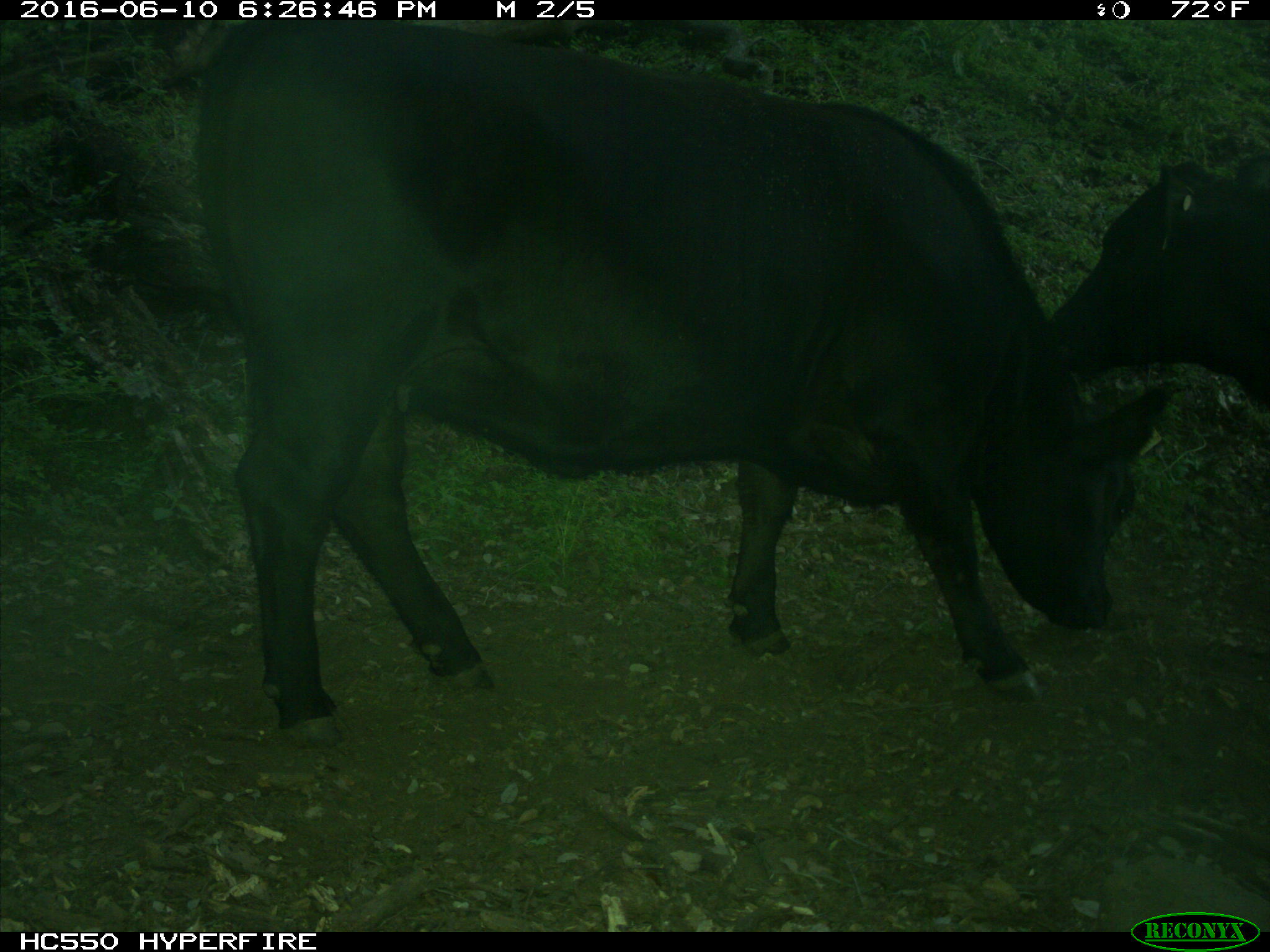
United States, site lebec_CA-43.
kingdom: Animalia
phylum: Chordata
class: Mammalia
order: Artiodactyla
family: Bovidae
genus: Bos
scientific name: Bos taurus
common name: domestic cow